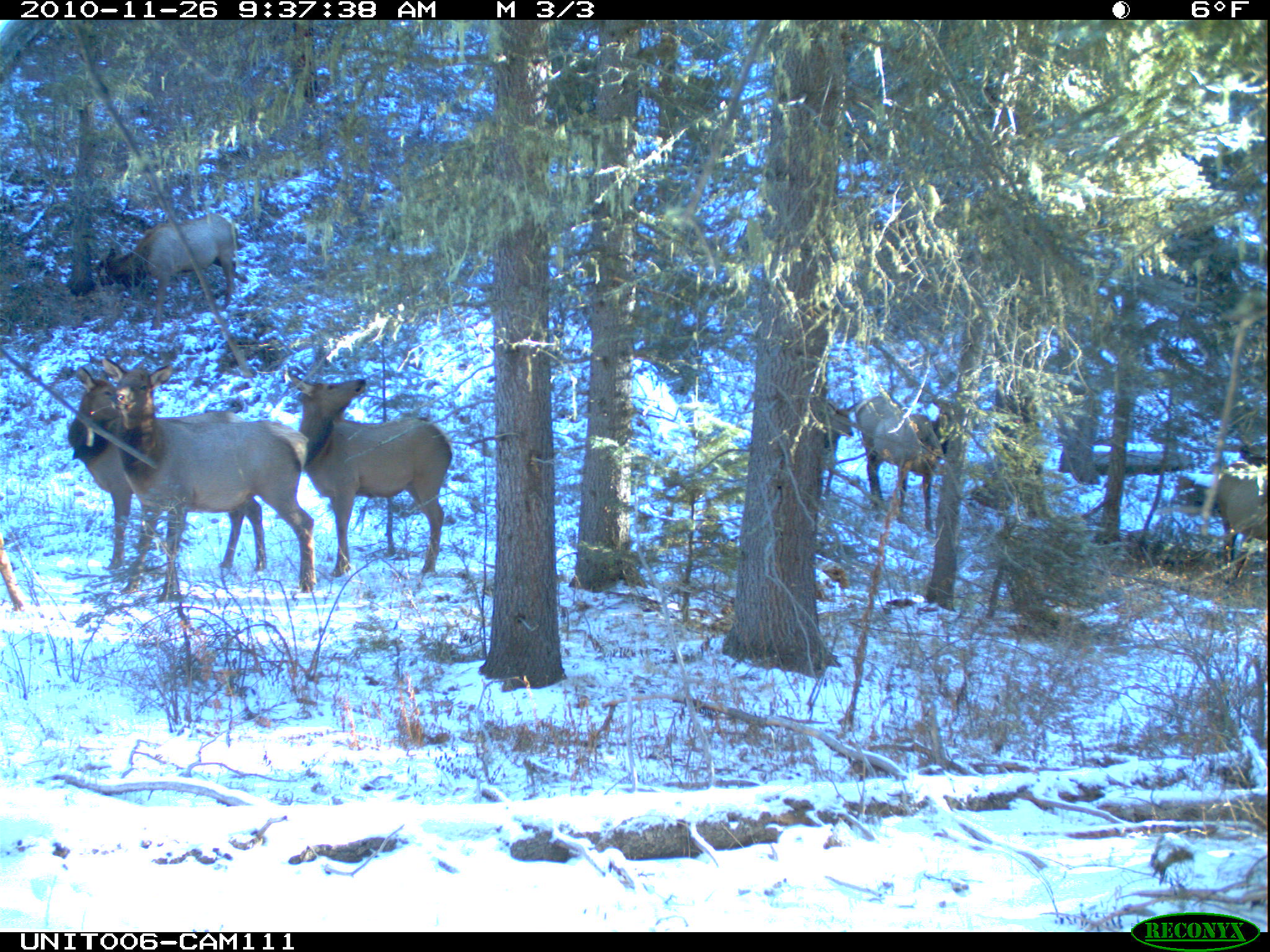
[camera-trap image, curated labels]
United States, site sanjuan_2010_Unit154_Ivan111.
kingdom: Animalia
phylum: Chordata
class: Mammalia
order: Artiodactyla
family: Cervidae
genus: Cervus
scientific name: Cervus elaphus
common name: red deer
Cervus elaphus (red deer).